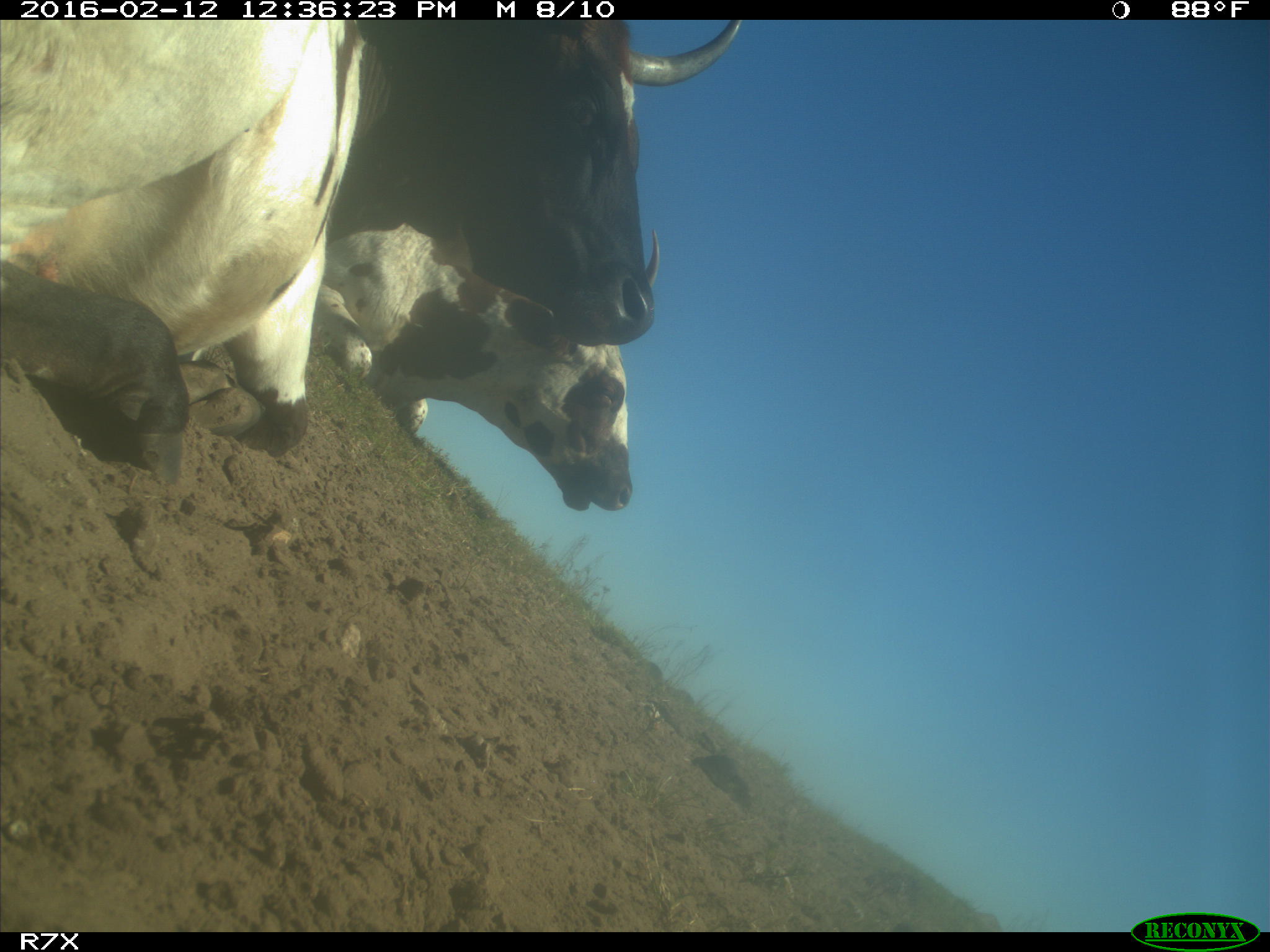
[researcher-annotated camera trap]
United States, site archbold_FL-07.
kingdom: Animalia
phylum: Chordata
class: Mammalia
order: Artiodactyla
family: Bovidae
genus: Bos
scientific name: Bos taurus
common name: domestic cow